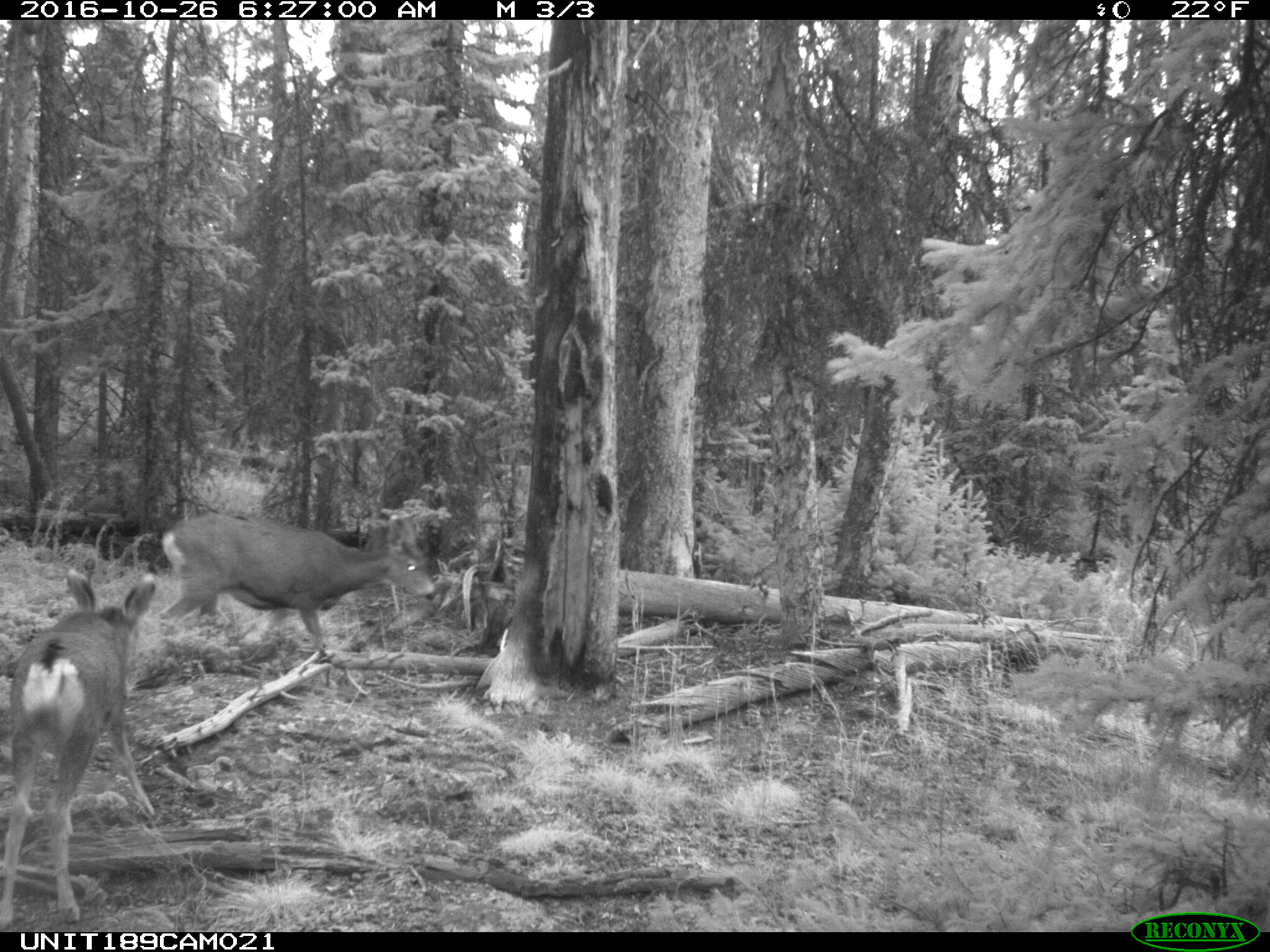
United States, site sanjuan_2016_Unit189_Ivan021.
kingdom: Animalia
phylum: Chordata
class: Mammalia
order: Artiodactyla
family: Cervidae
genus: Odocoileus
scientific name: Odocoileus hemionus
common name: mule deer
Odocoileus hemionus (mule deer).